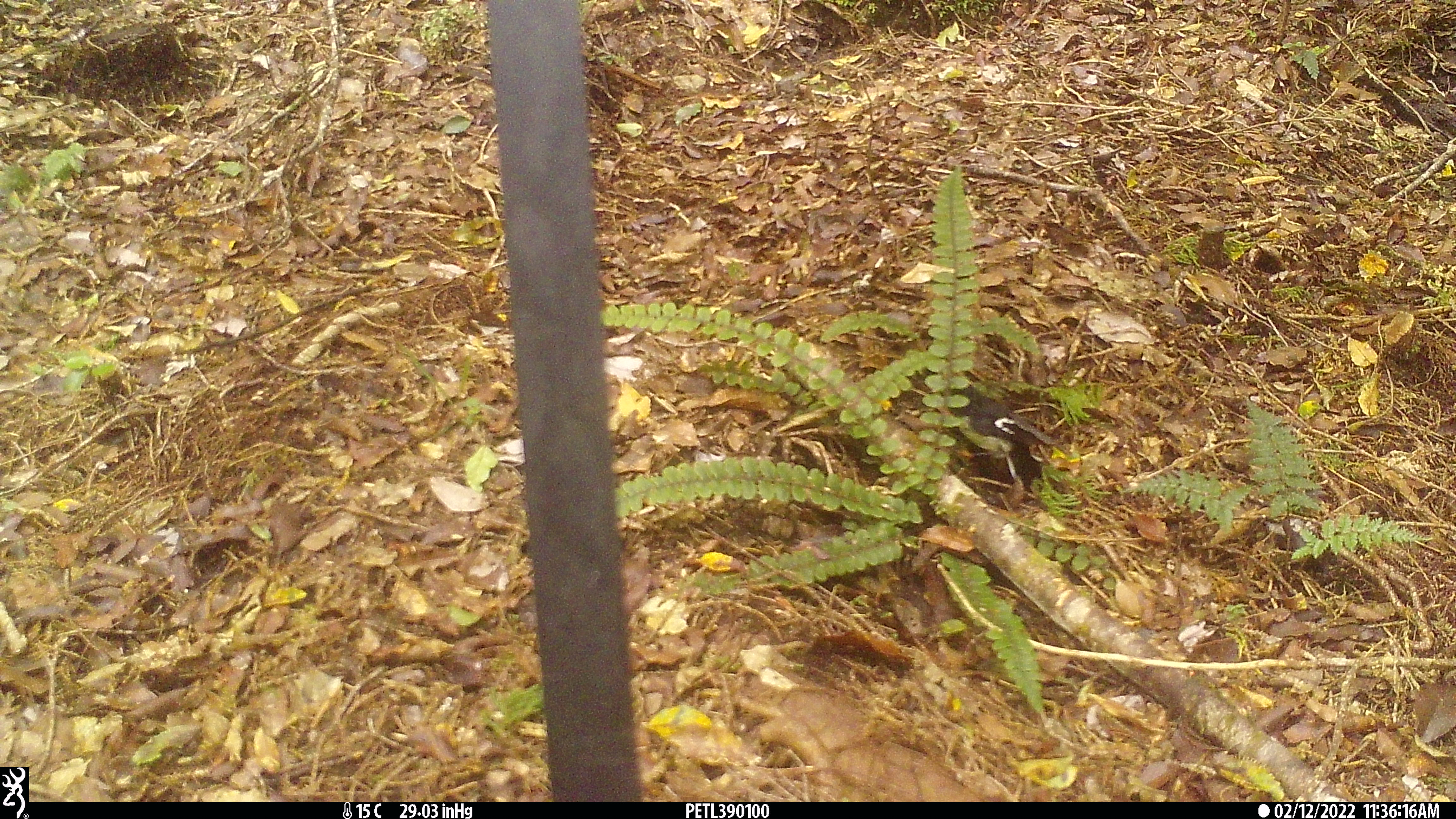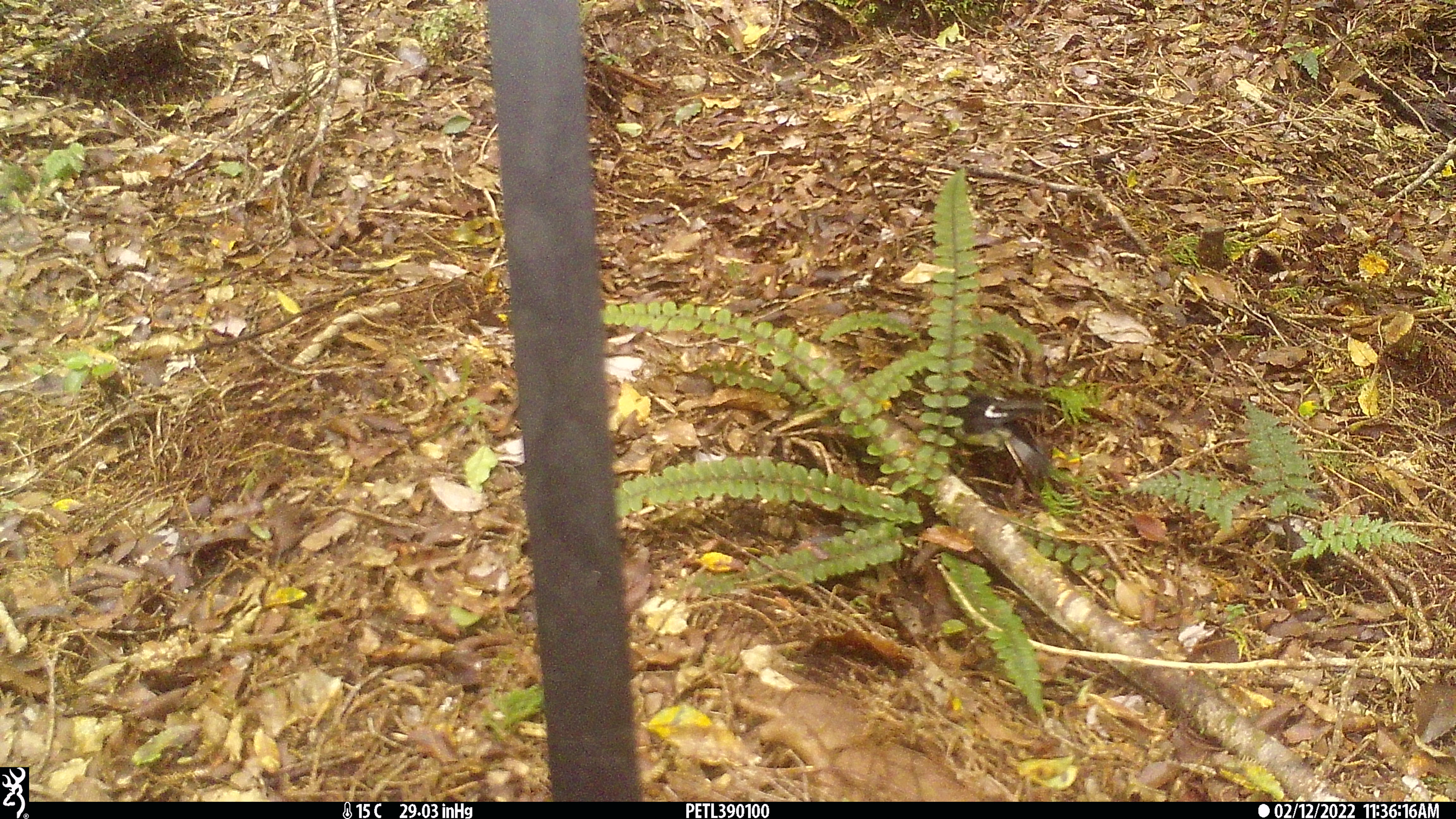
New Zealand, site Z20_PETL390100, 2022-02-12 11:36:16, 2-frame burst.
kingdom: Animalia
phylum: Chordata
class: Aves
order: Passeriformes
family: Petroicidae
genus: Petroica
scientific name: Petroica macrocephala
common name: tomtit